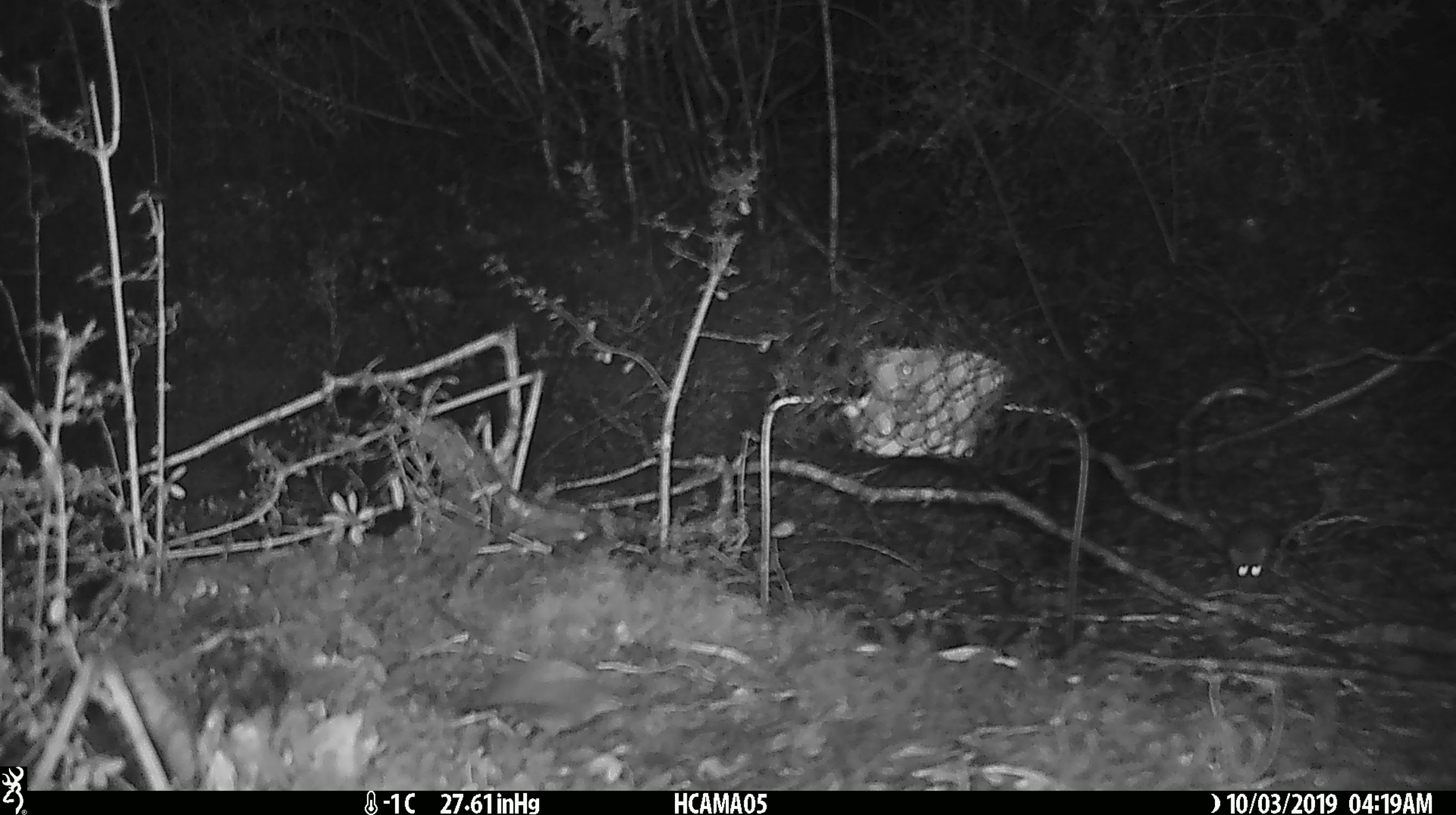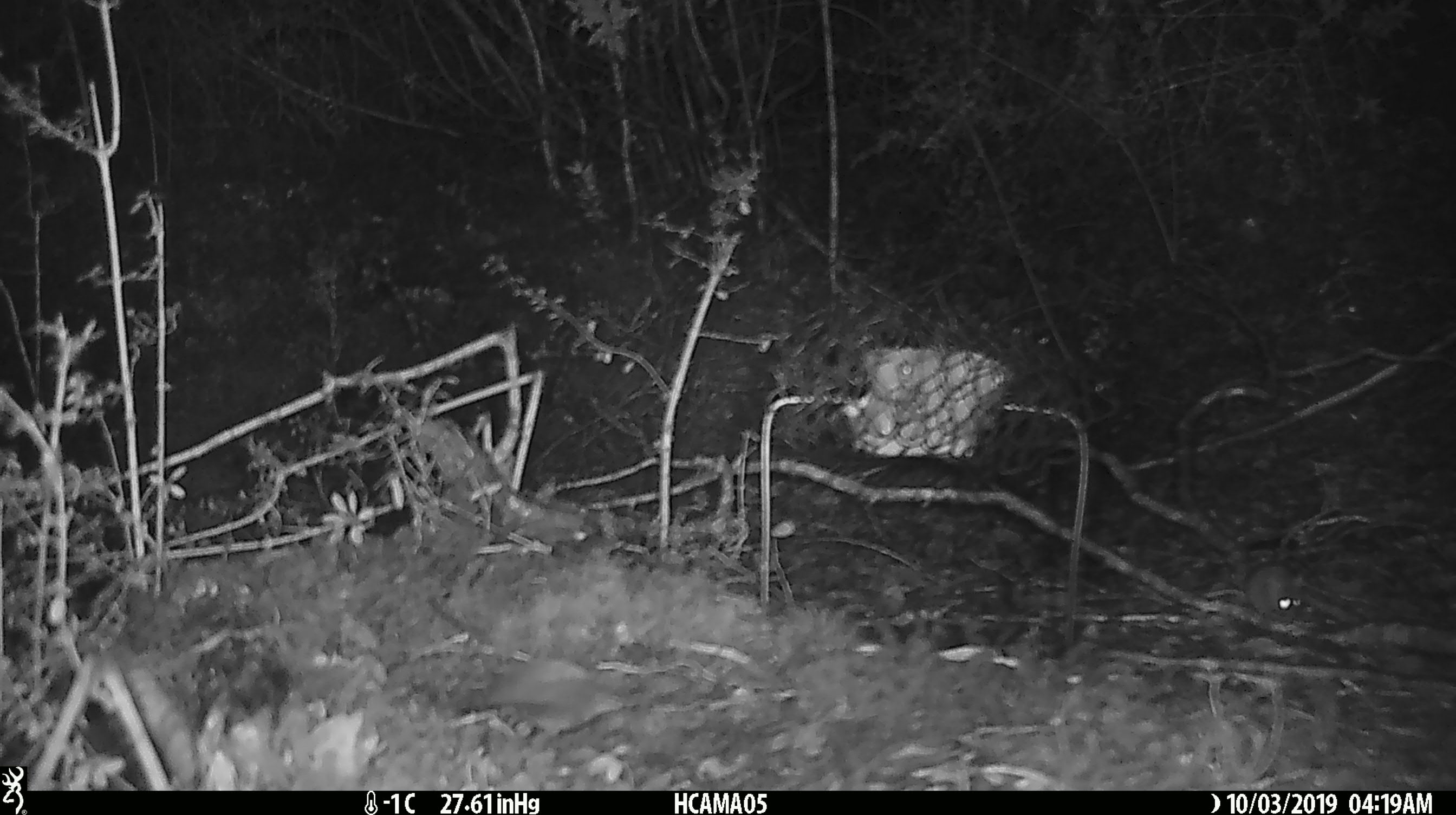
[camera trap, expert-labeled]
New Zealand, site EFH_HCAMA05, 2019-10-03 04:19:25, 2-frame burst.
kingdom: Animalia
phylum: Chordata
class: Mammalia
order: Rodentia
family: Muridae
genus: Mus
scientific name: Mus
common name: mouse